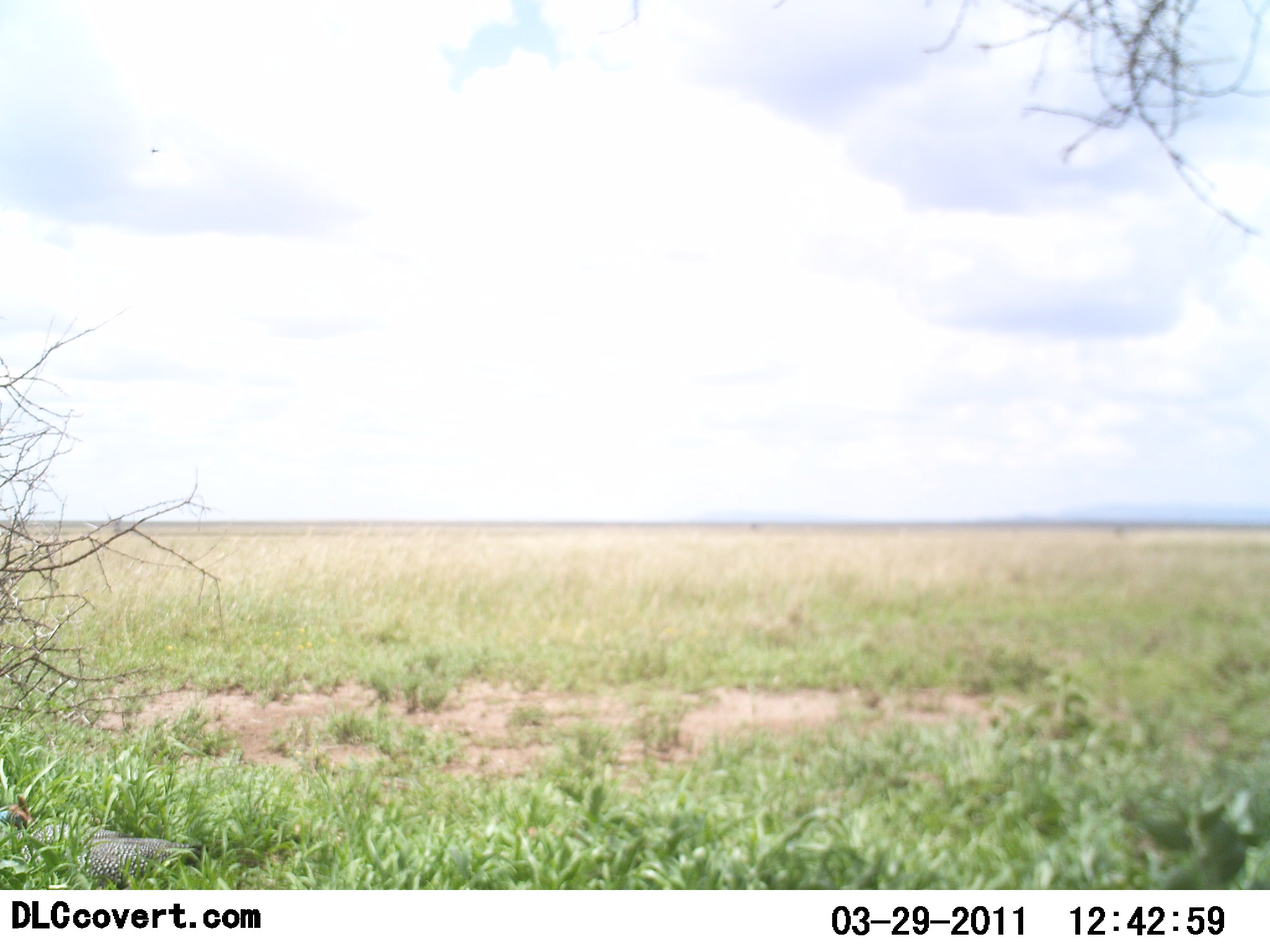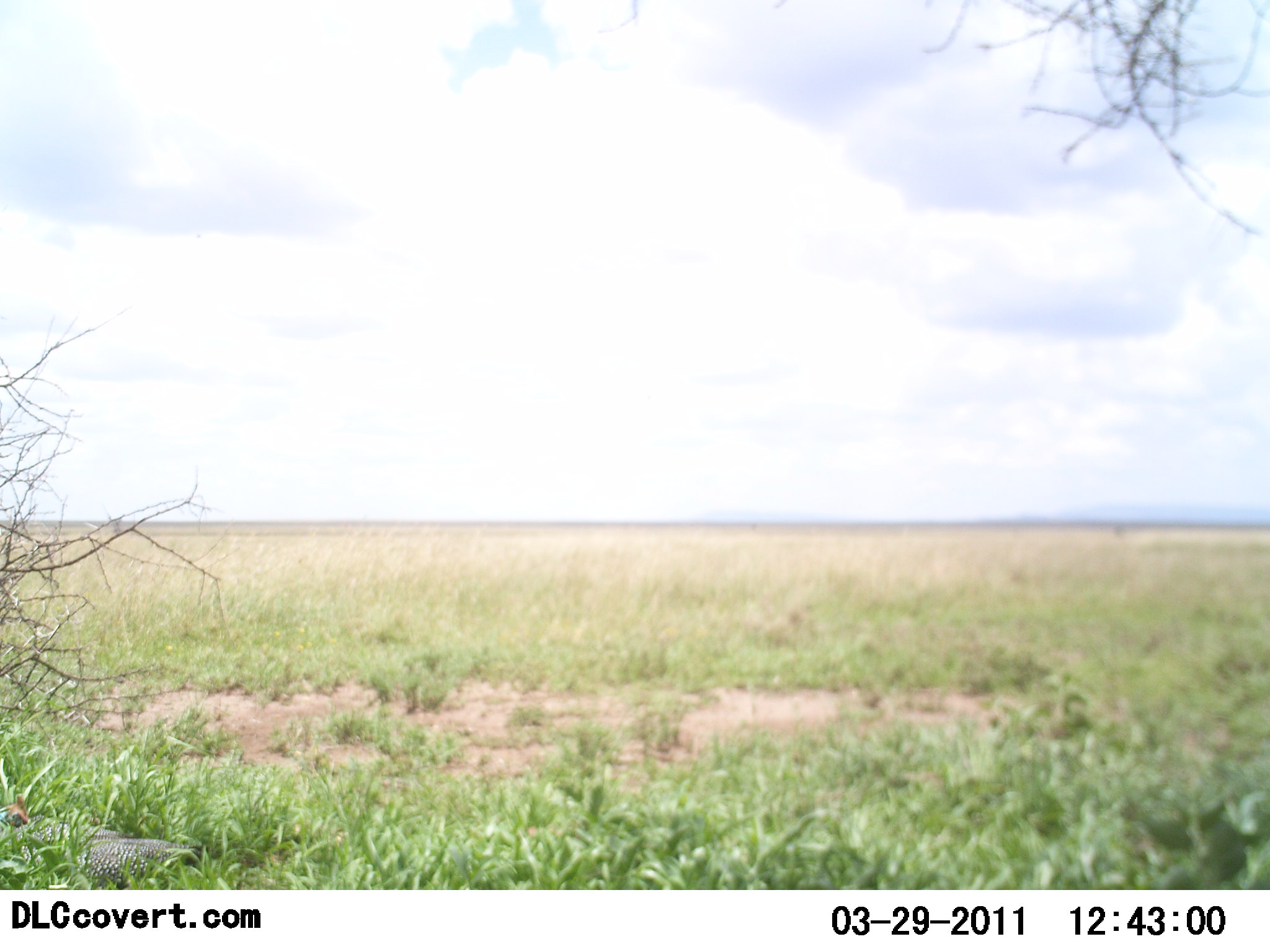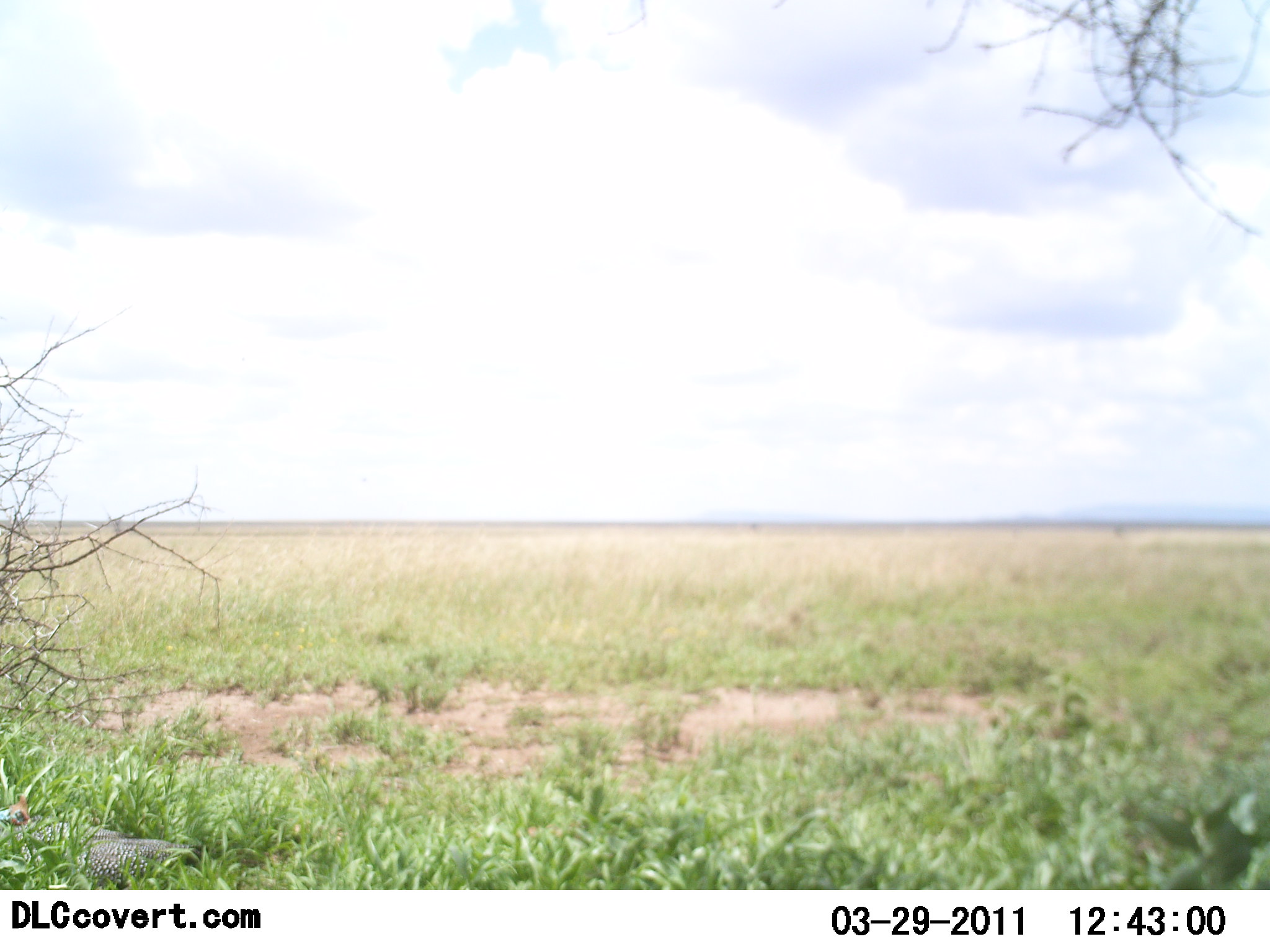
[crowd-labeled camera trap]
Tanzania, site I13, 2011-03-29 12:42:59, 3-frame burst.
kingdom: Animalia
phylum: Chordata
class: Aves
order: Galliformes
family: Numididae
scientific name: Numididae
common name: guinea fowl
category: guineafowl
Guineafowl (guinea fowl) (Numididae), count 1. Behavior (volunteer vote fractions): standing 62%, resting 23%, moving 8%, interacting 0%. Young present (vote fraction): 0%. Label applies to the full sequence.